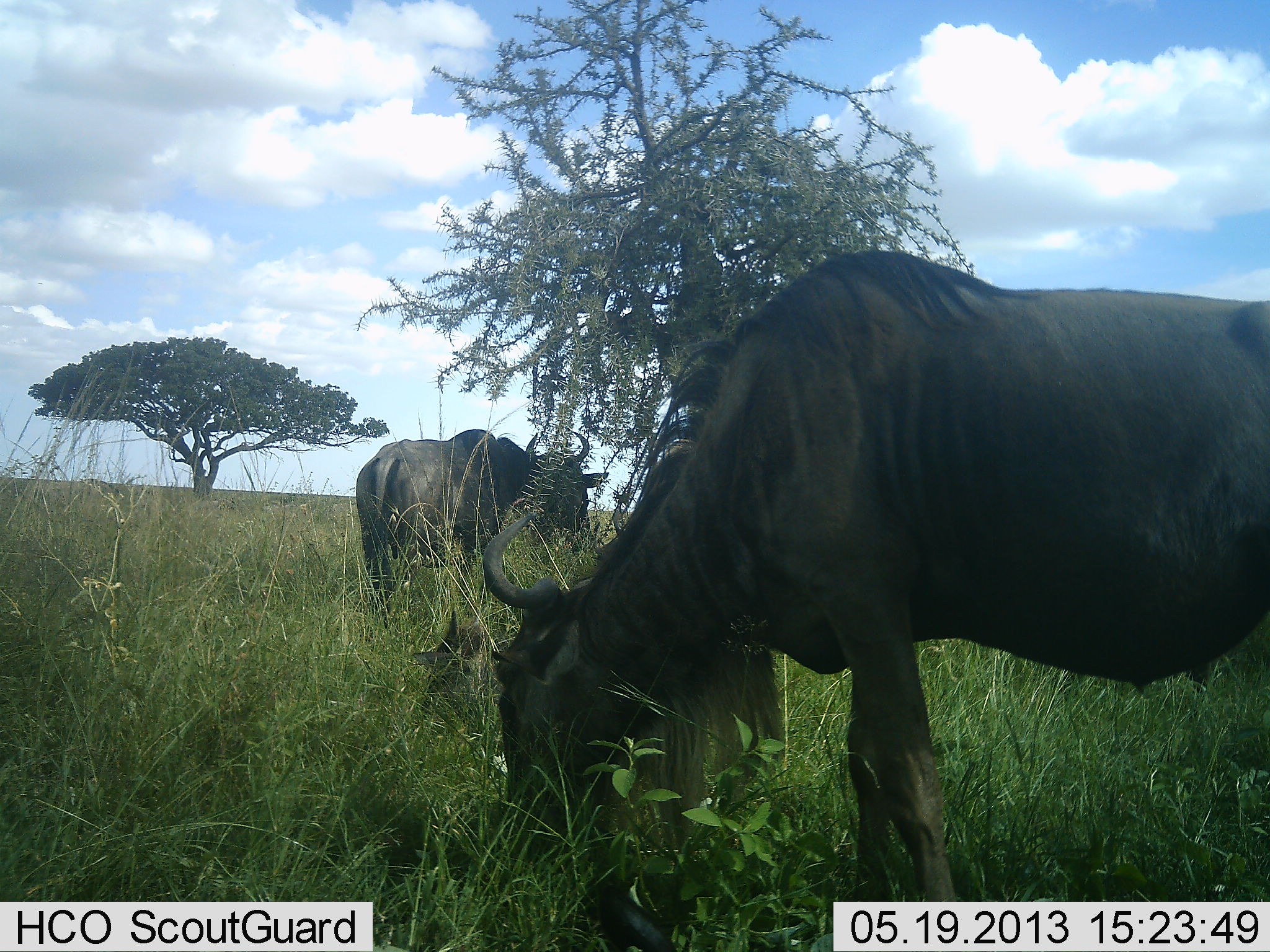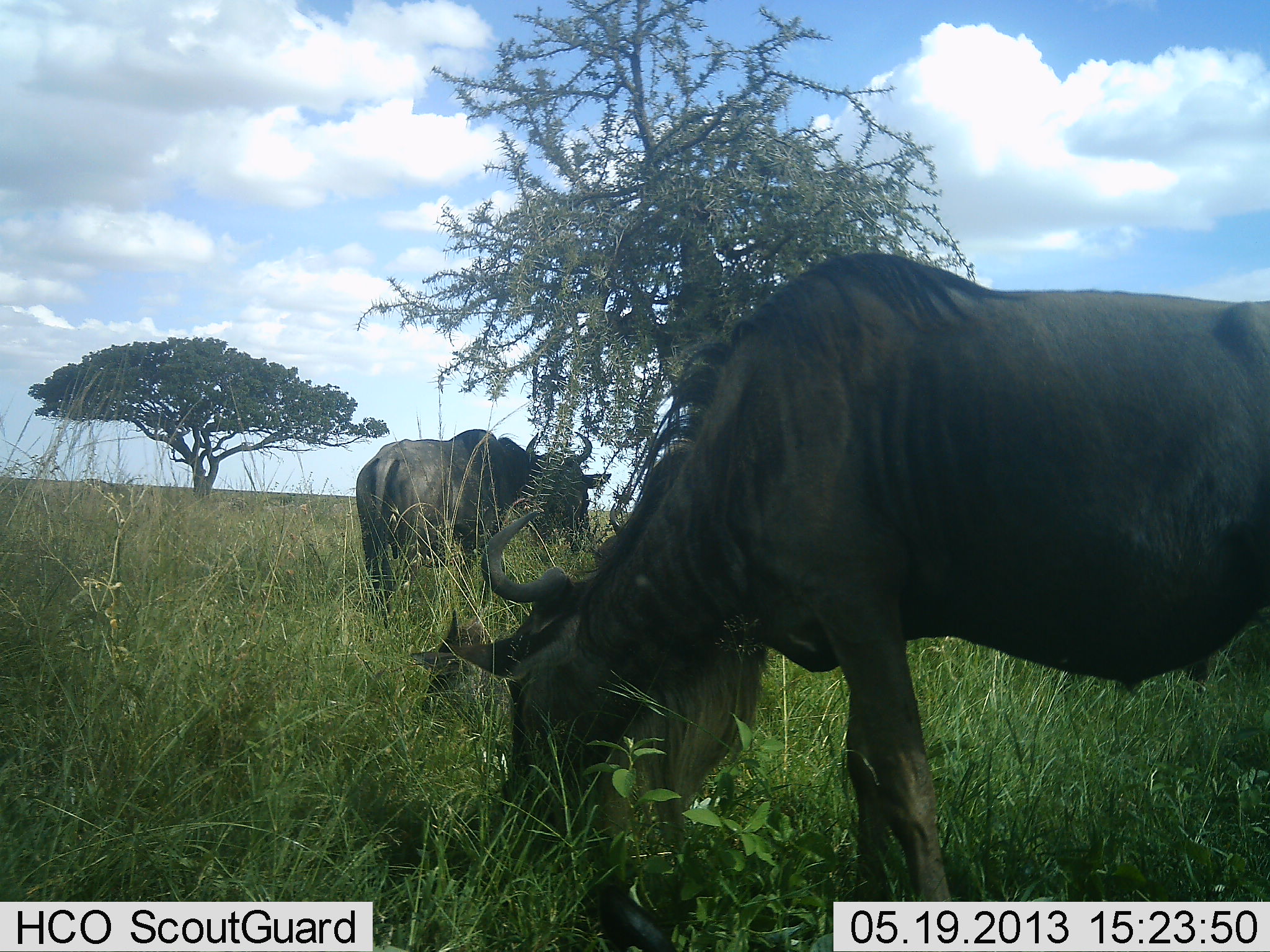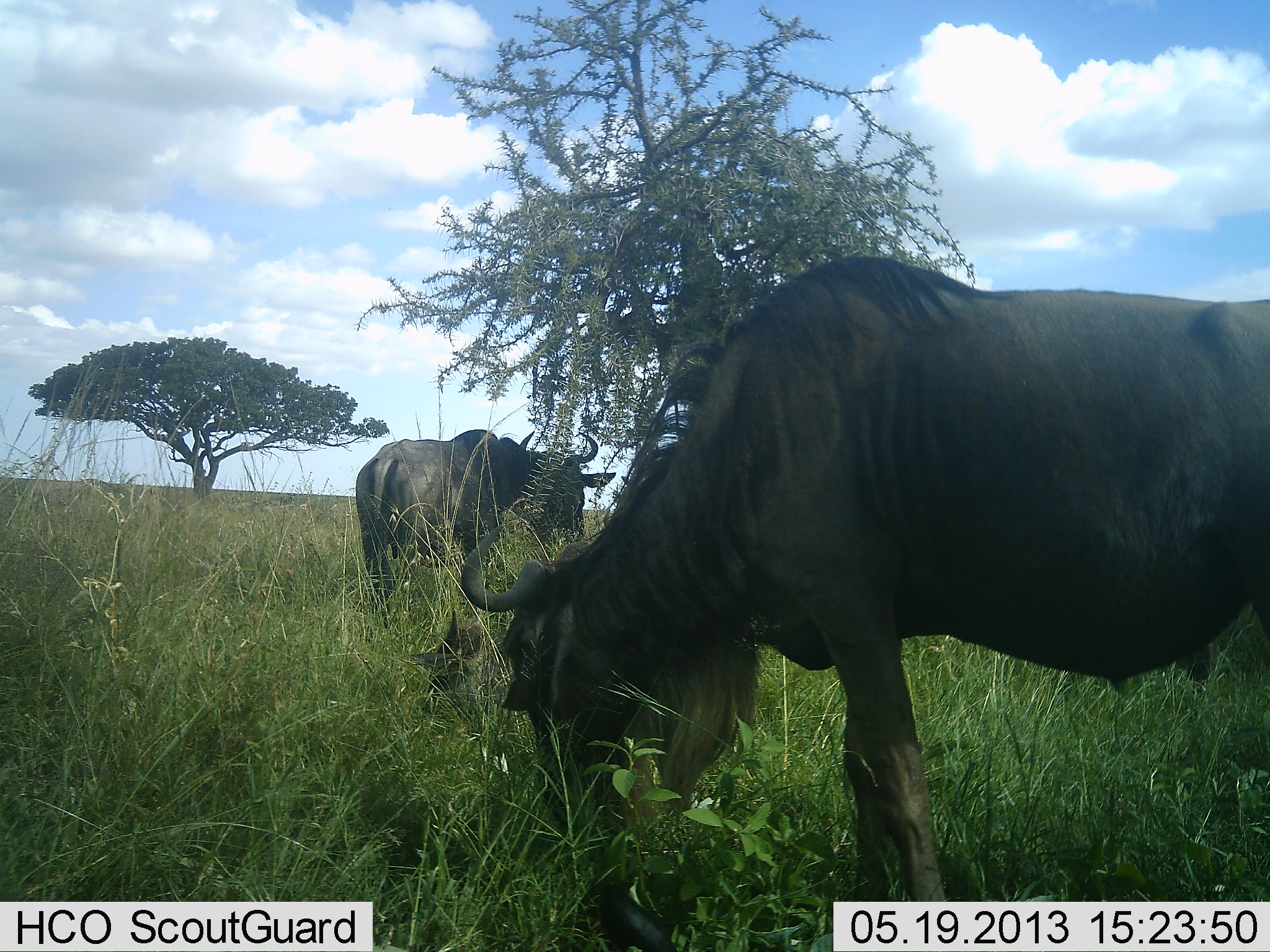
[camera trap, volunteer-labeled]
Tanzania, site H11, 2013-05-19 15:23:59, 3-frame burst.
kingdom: Animalia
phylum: Chordata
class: Mammalia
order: Artiodactyla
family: Bovidae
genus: Connochaetes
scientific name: Connochaetes taurinus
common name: blue wildebeest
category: wildebeest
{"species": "wildebeest (blue wildebeest) (Connochaetes taurinus)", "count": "2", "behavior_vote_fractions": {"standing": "40%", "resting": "5%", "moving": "0%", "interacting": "0%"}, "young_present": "5%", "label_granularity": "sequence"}